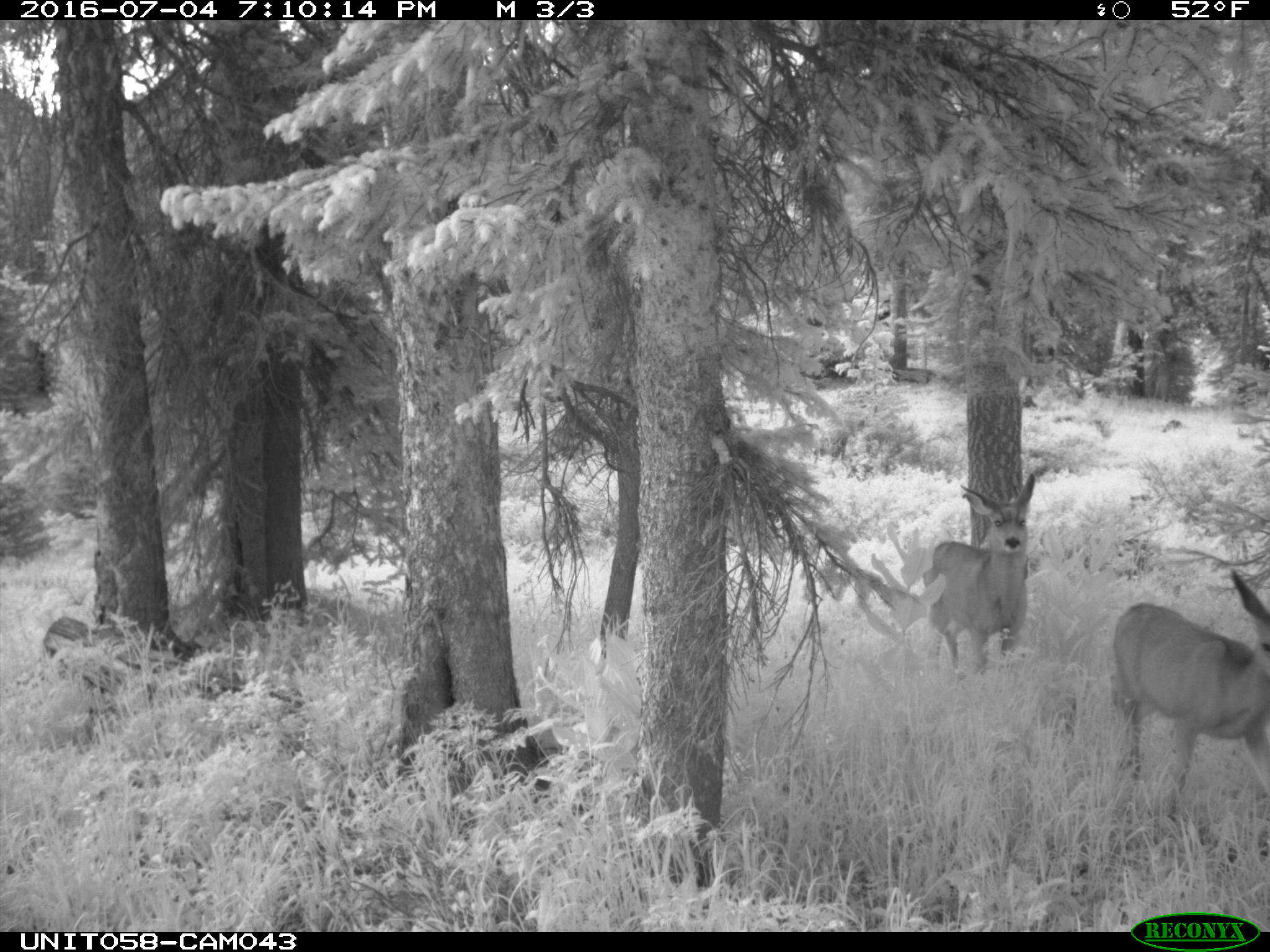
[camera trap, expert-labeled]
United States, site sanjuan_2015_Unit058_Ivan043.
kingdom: Animalia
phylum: Chordata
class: Mammalia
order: Artiodactyla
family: Cervidae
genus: Odocoileus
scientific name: Odocoileus hemionus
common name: mule deer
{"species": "Odocoileus hemionus (mule deer)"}